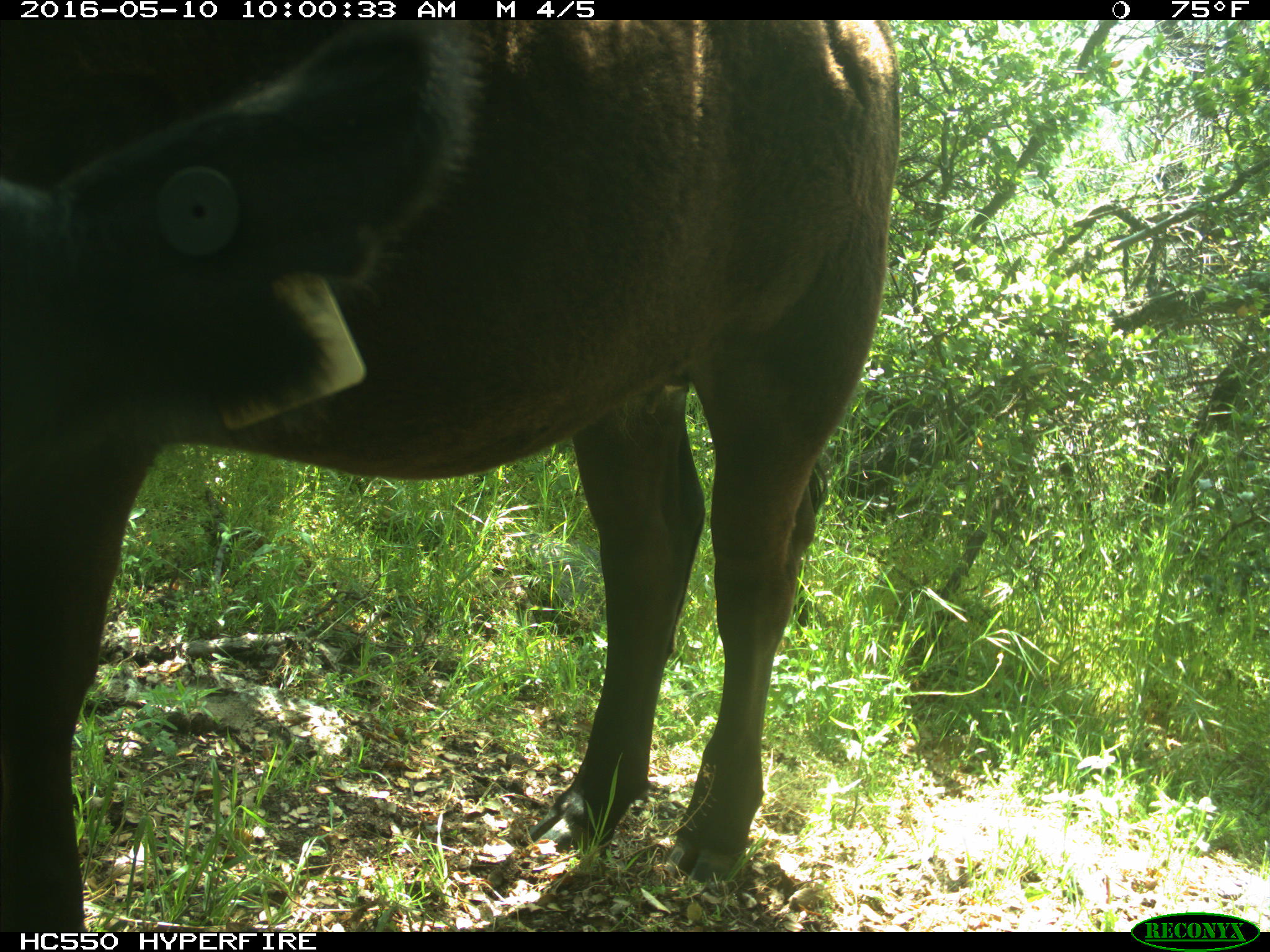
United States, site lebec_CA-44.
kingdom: Animalia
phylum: Chordata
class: Mammalia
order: Artiodactyla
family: Bovidae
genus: Bos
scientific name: Bos taurus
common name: domestic cow